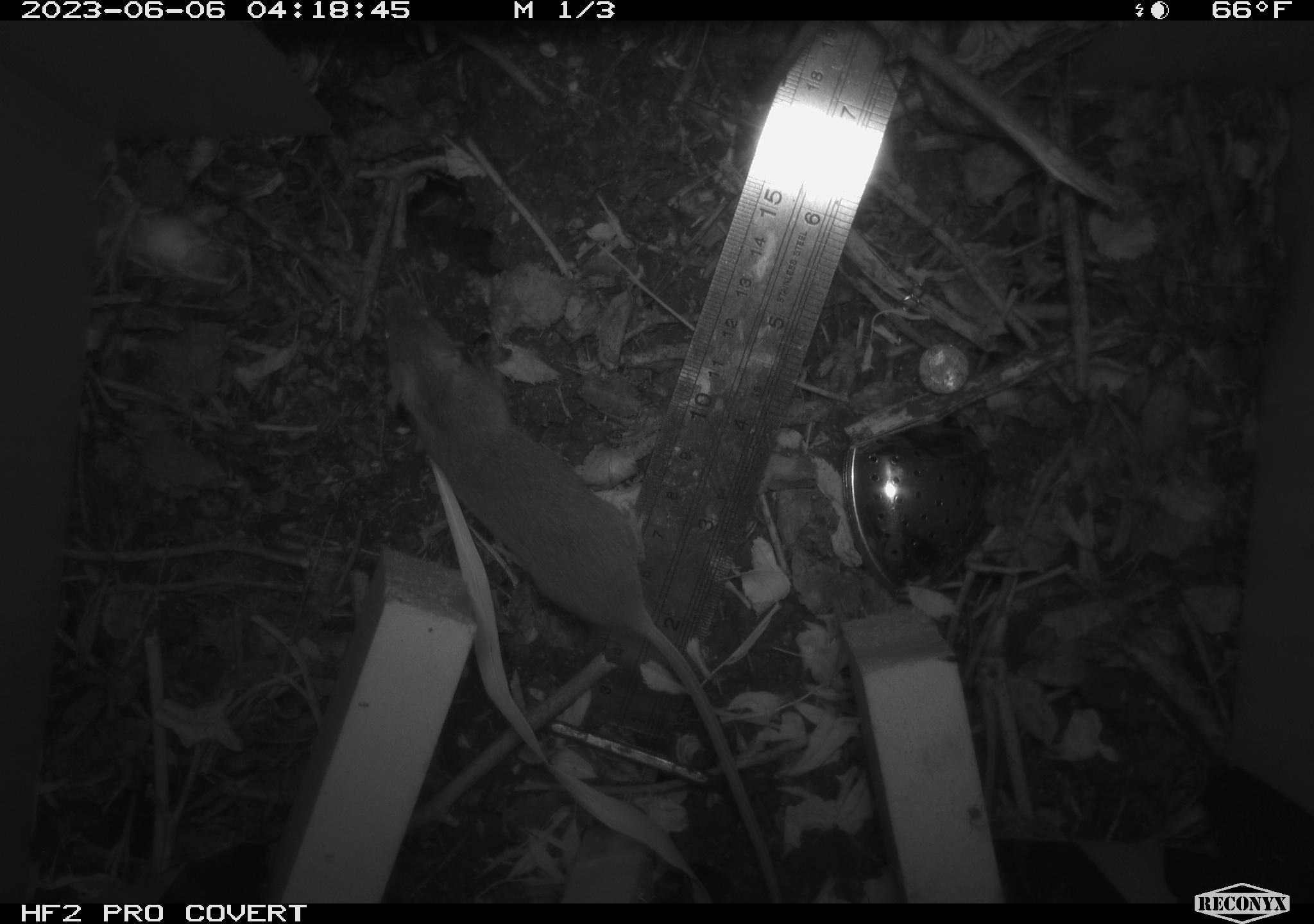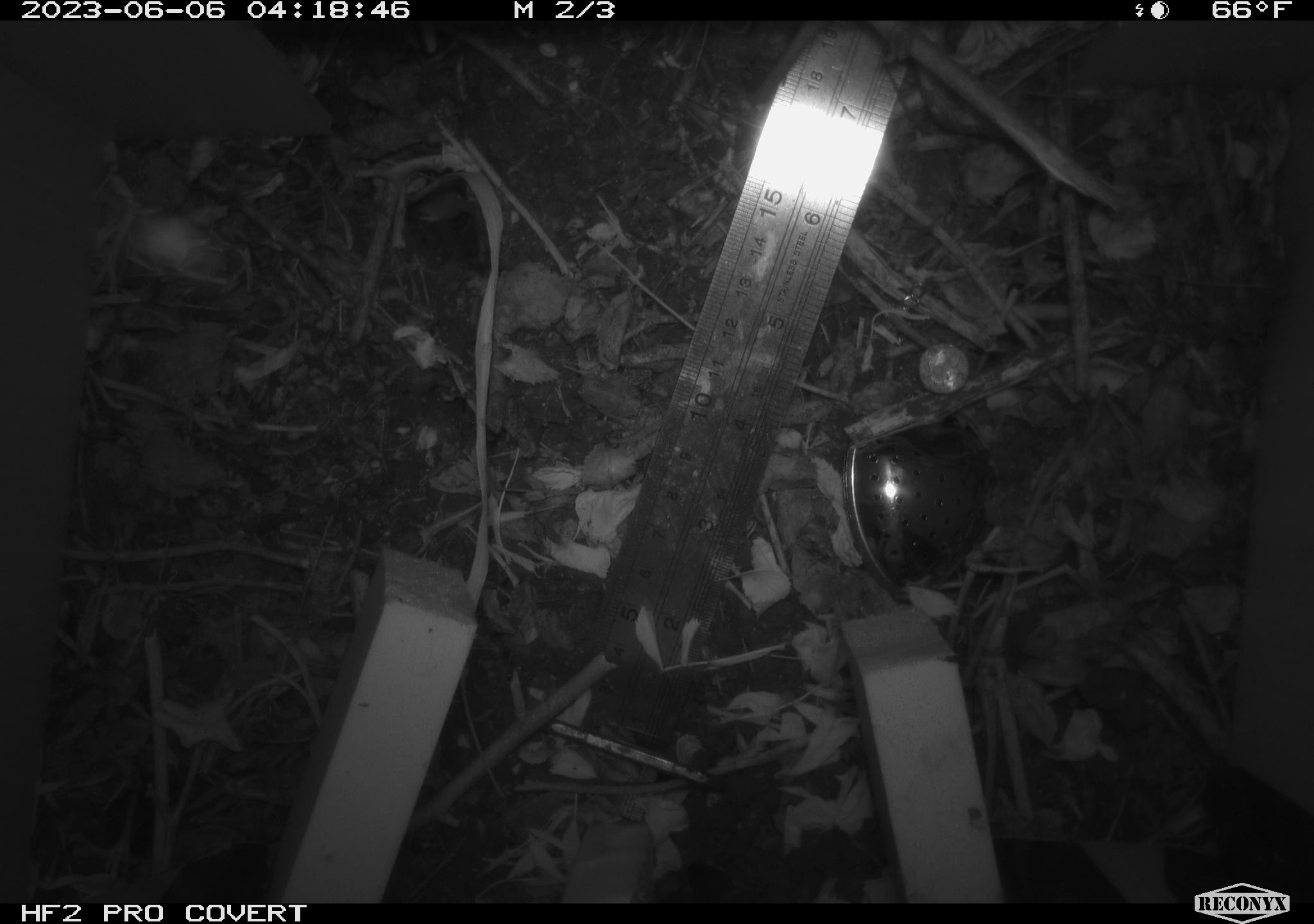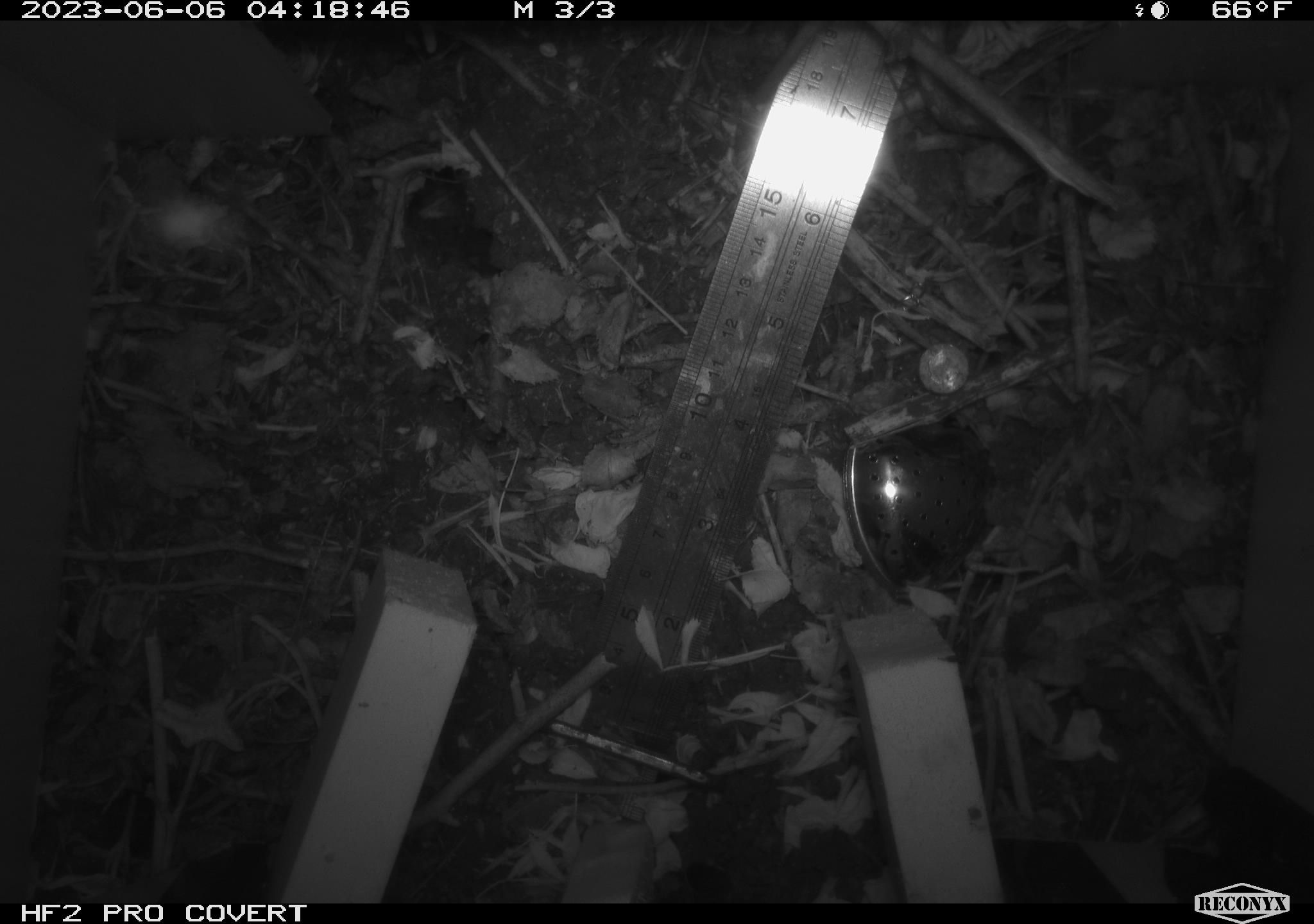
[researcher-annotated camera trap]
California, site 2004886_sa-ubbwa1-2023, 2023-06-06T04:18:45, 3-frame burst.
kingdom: Animalia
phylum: Chordata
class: Mammalia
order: Rodentia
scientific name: Rodentia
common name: rodent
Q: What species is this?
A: Rodent (Rodentia).